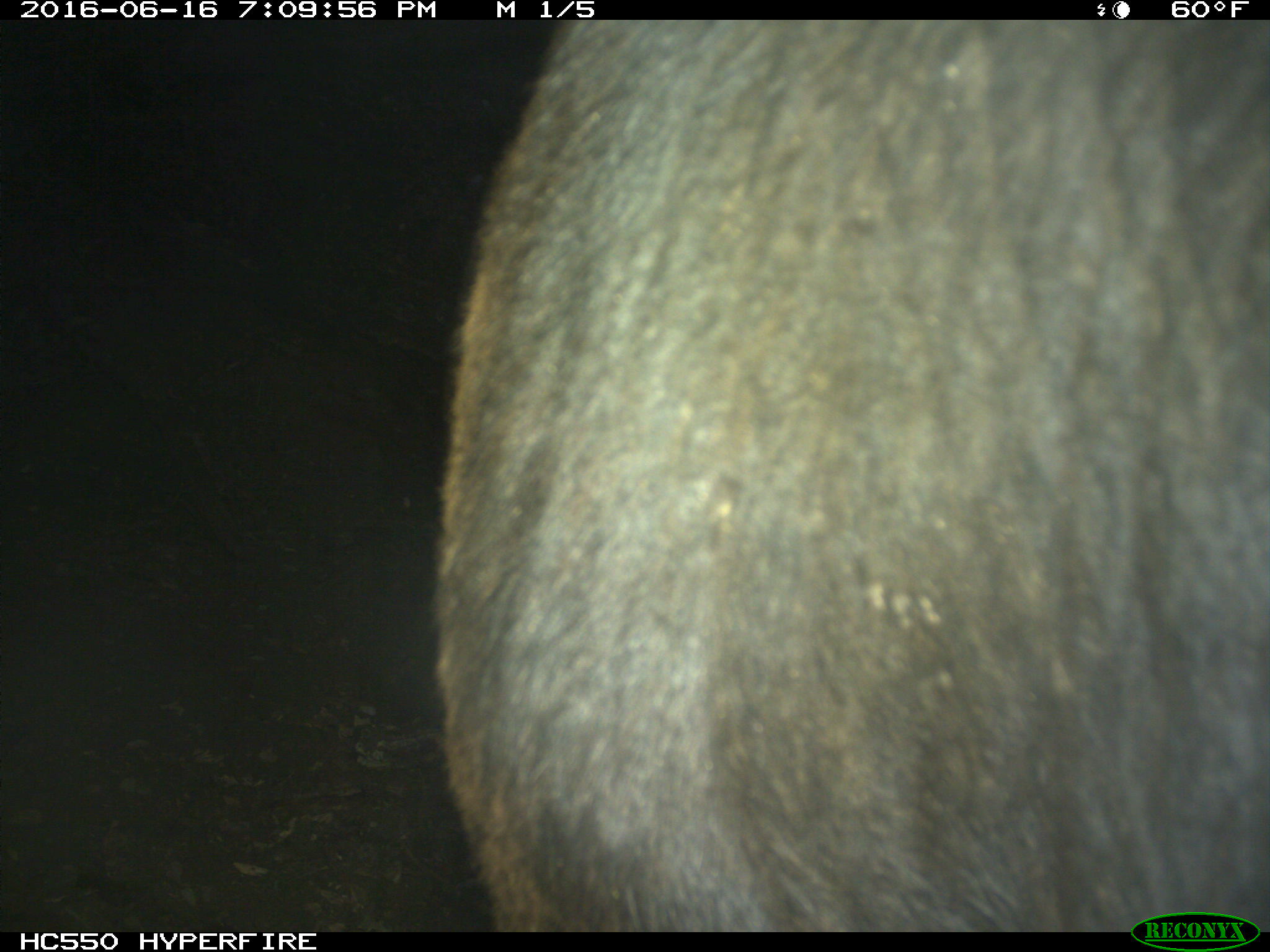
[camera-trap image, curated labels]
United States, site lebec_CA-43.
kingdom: Animalia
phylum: Chordata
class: Mammalia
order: Artiodactyla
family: Bovidae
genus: Bos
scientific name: Bos taurus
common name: domestic cow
Bos taurus (domestic cow).